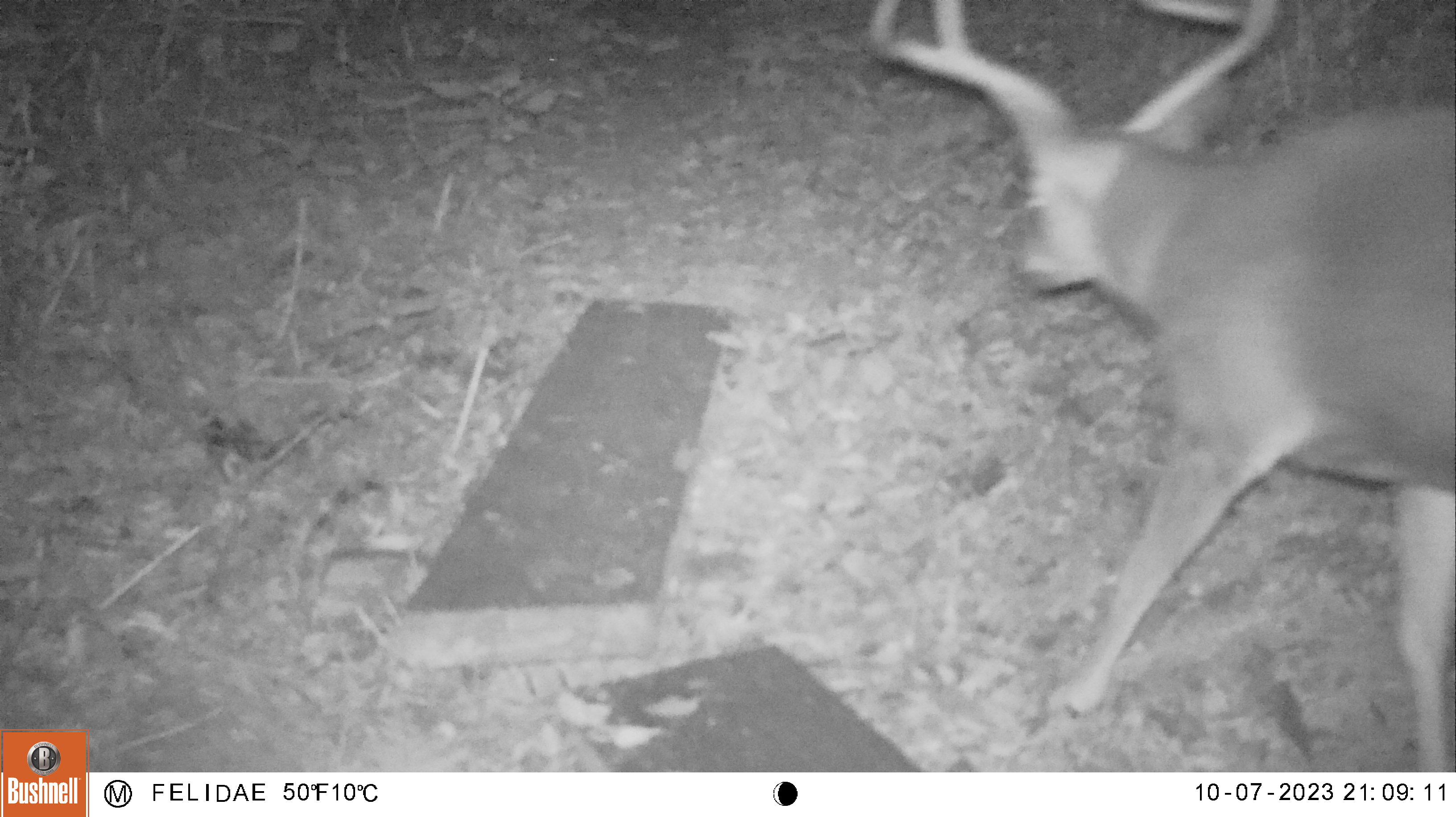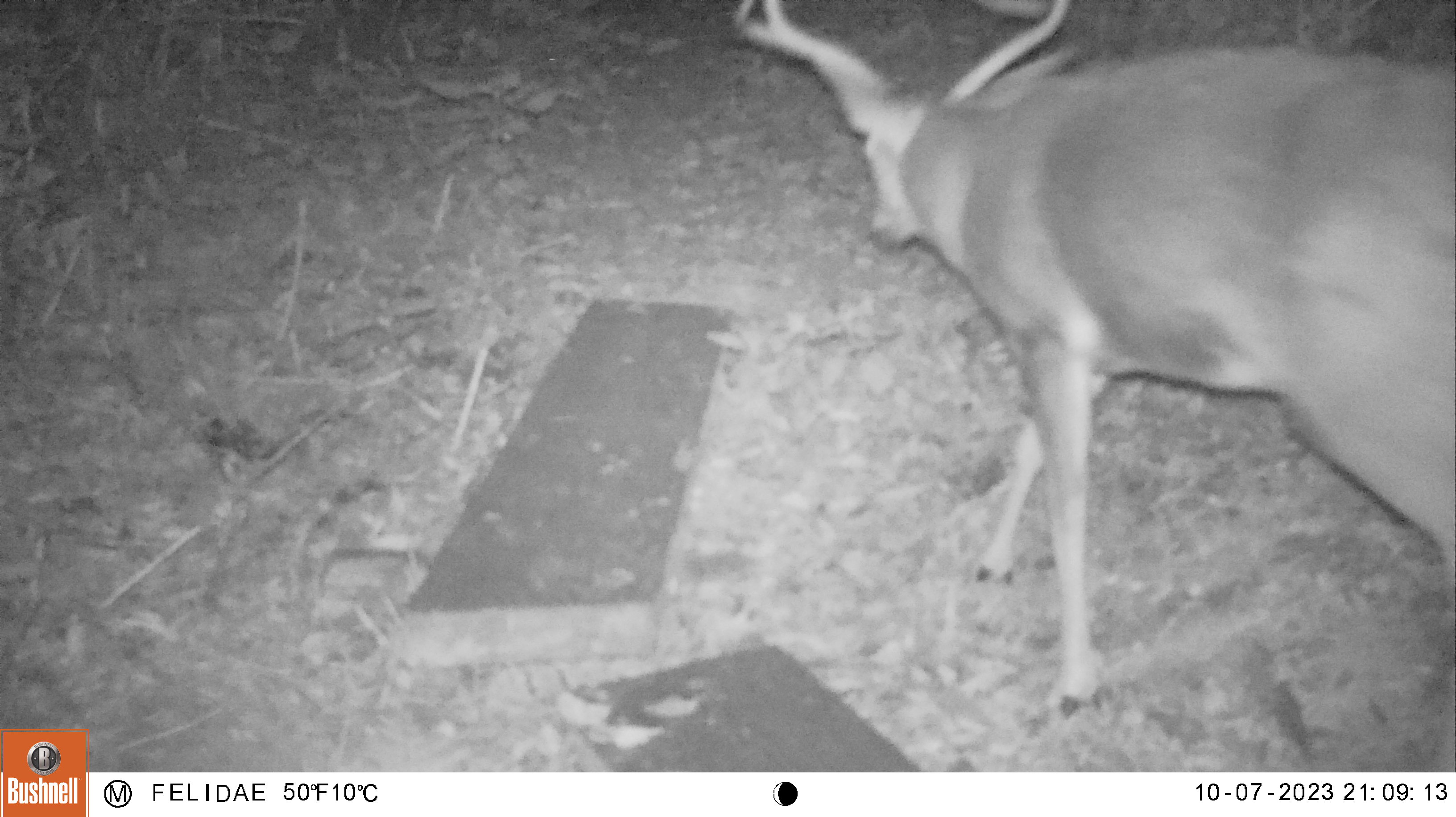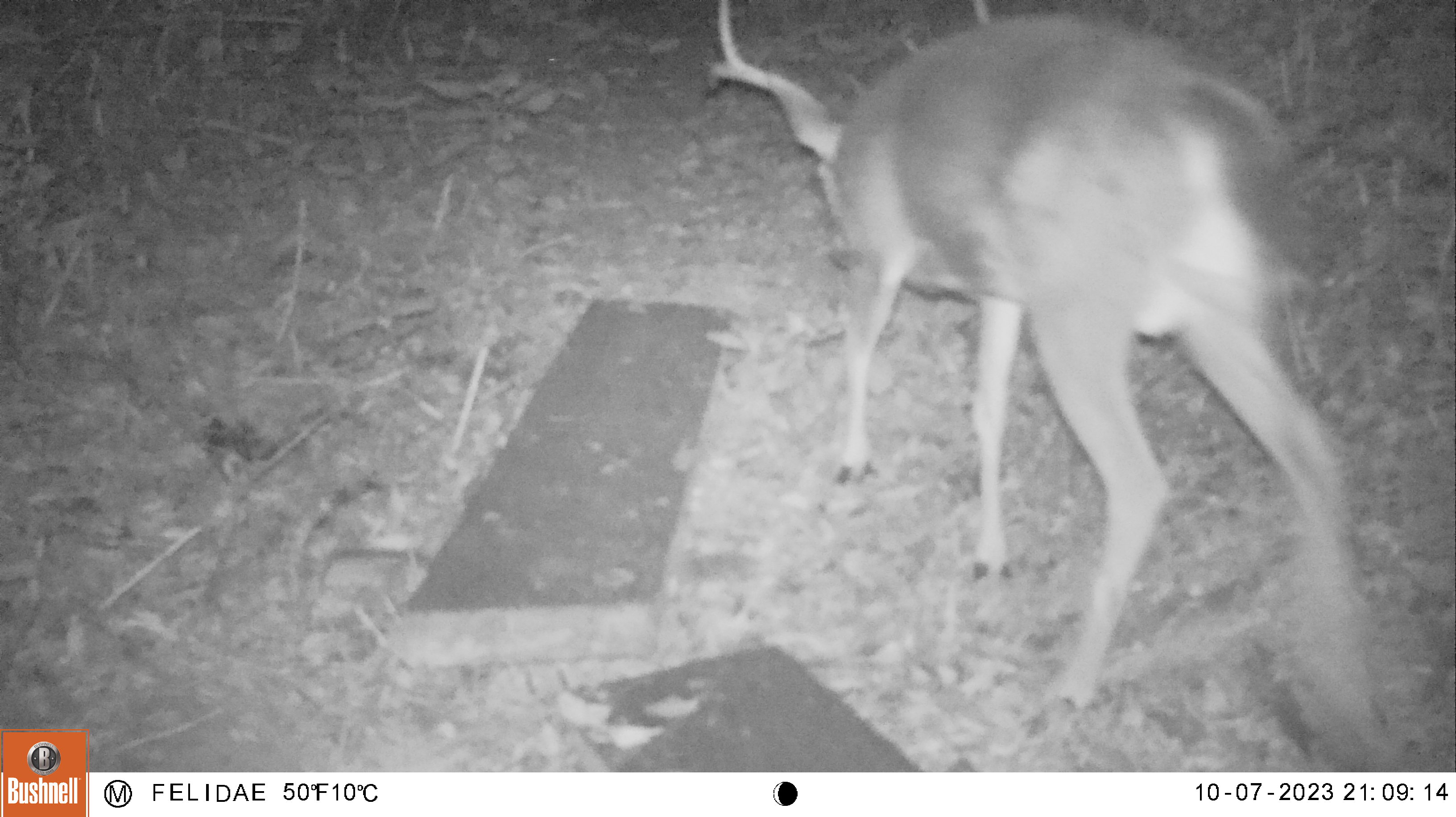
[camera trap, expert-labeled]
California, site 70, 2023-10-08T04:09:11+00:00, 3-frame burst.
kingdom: Animalia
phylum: Chordata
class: Mammalia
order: Artiodactyla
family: Cervidae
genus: Odocoileus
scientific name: Odocoileus hemionus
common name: mule deer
Mule deer (Odocoileus hemionus).